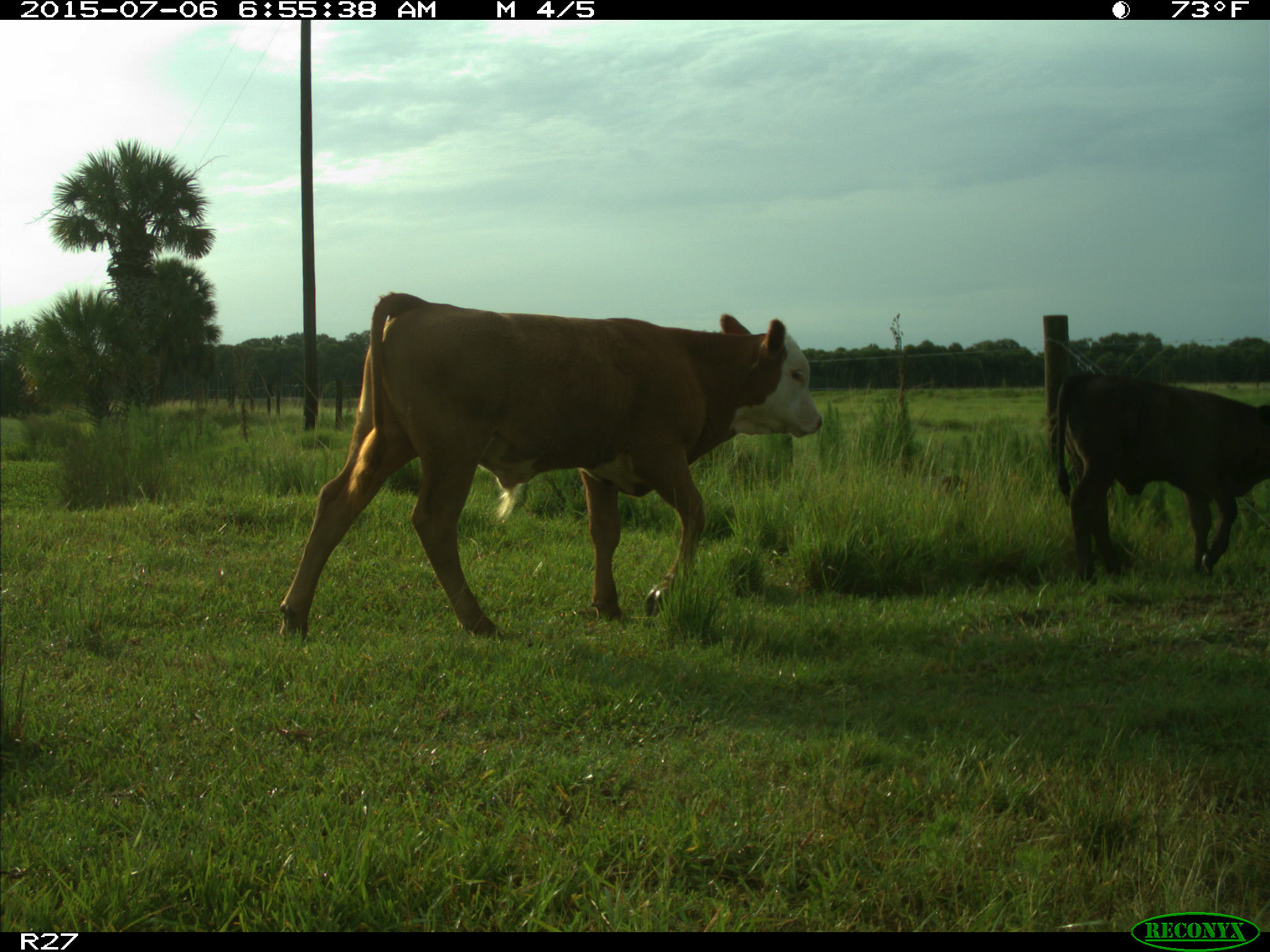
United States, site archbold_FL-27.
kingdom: Animalia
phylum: Chordata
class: Mammalia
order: Artiodactyla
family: Bovidae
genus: Bos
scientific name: Bos taurus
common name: domestic cow